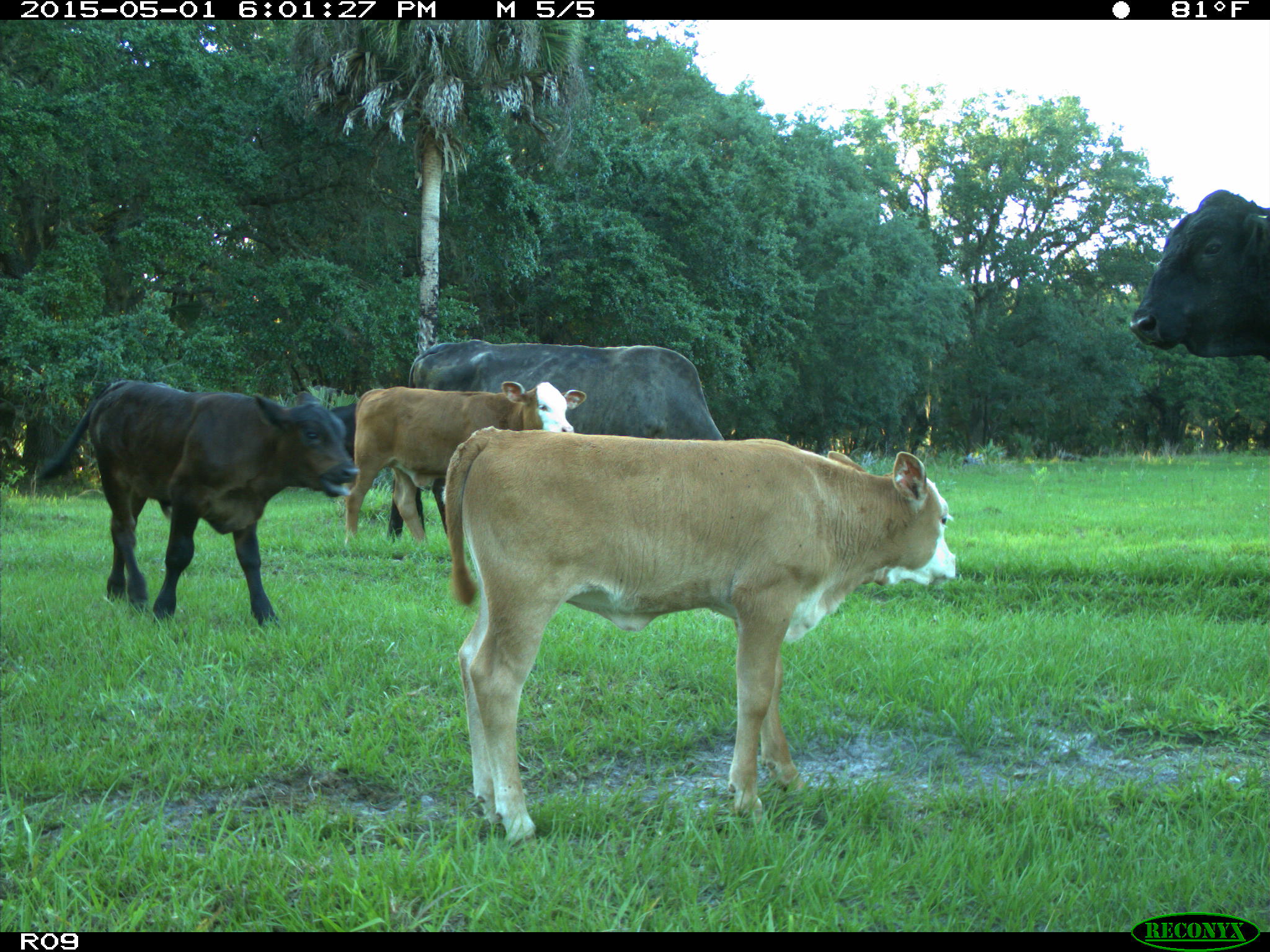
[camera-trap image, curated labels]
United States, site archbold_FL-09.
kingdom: Animalia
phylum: Chordata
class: Mammalia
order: Artiodactyla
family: Bovidae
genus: Bos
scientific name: Bos taurus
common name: domestic cow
Bos taurus (domestic cow).